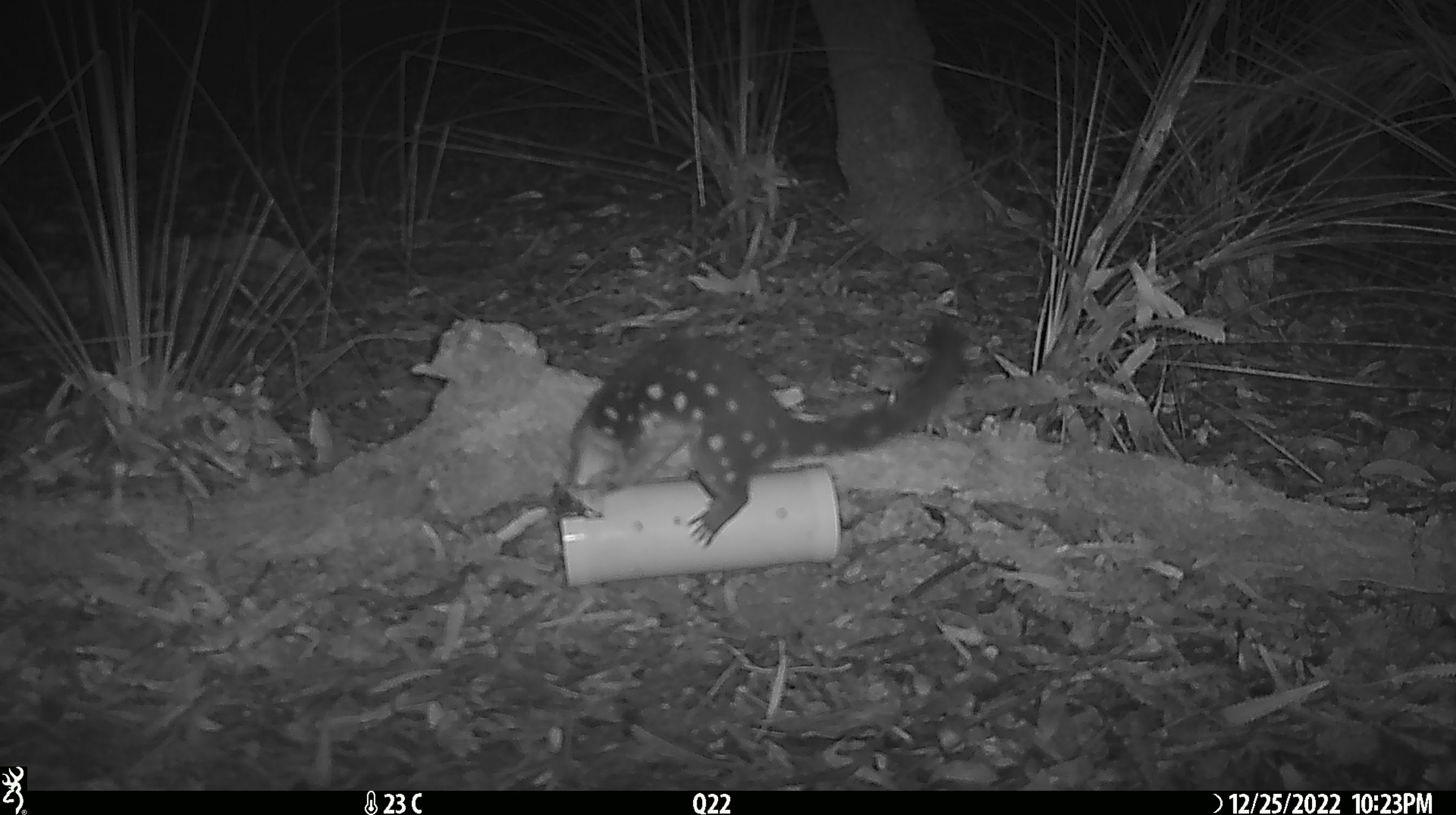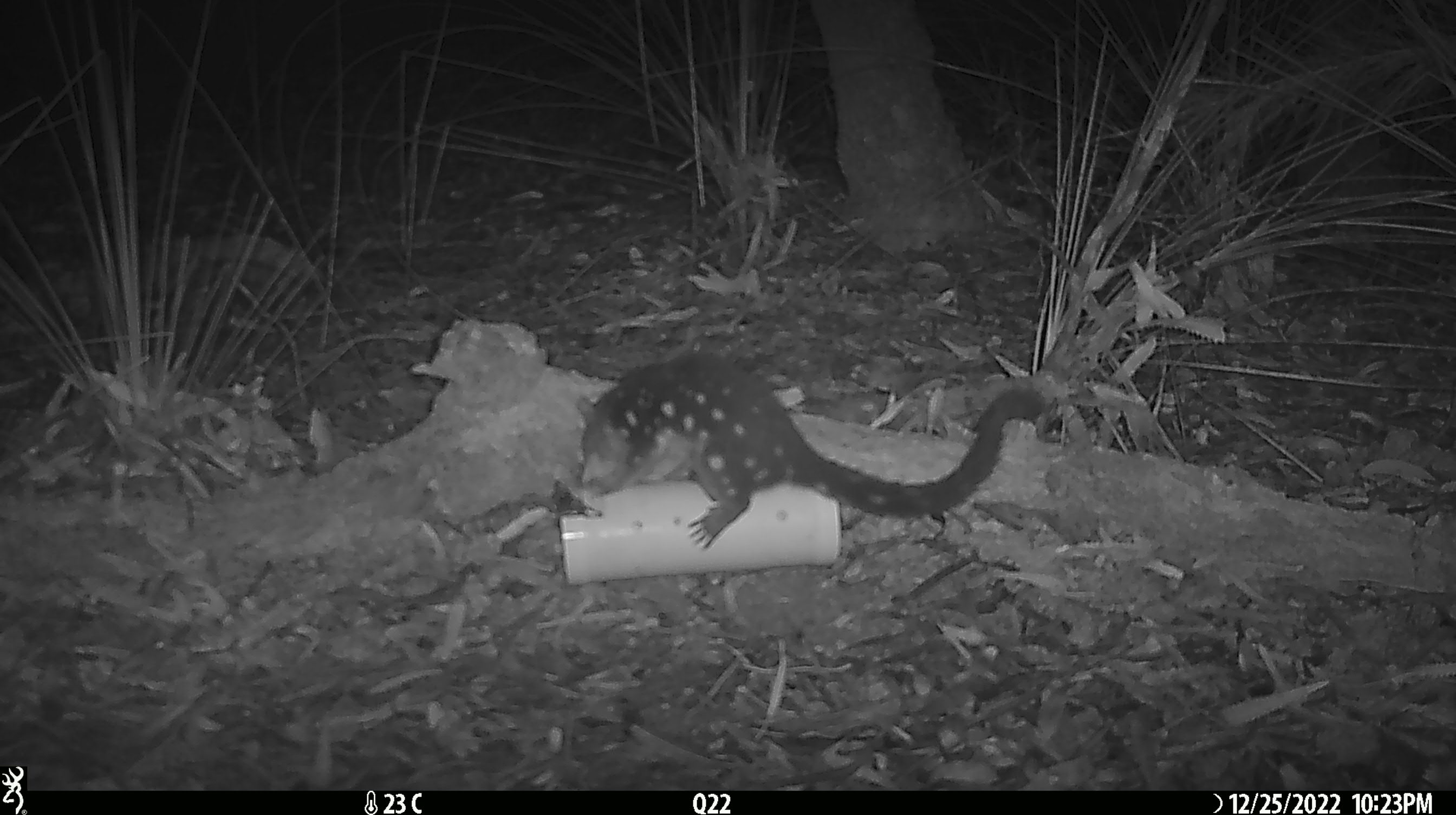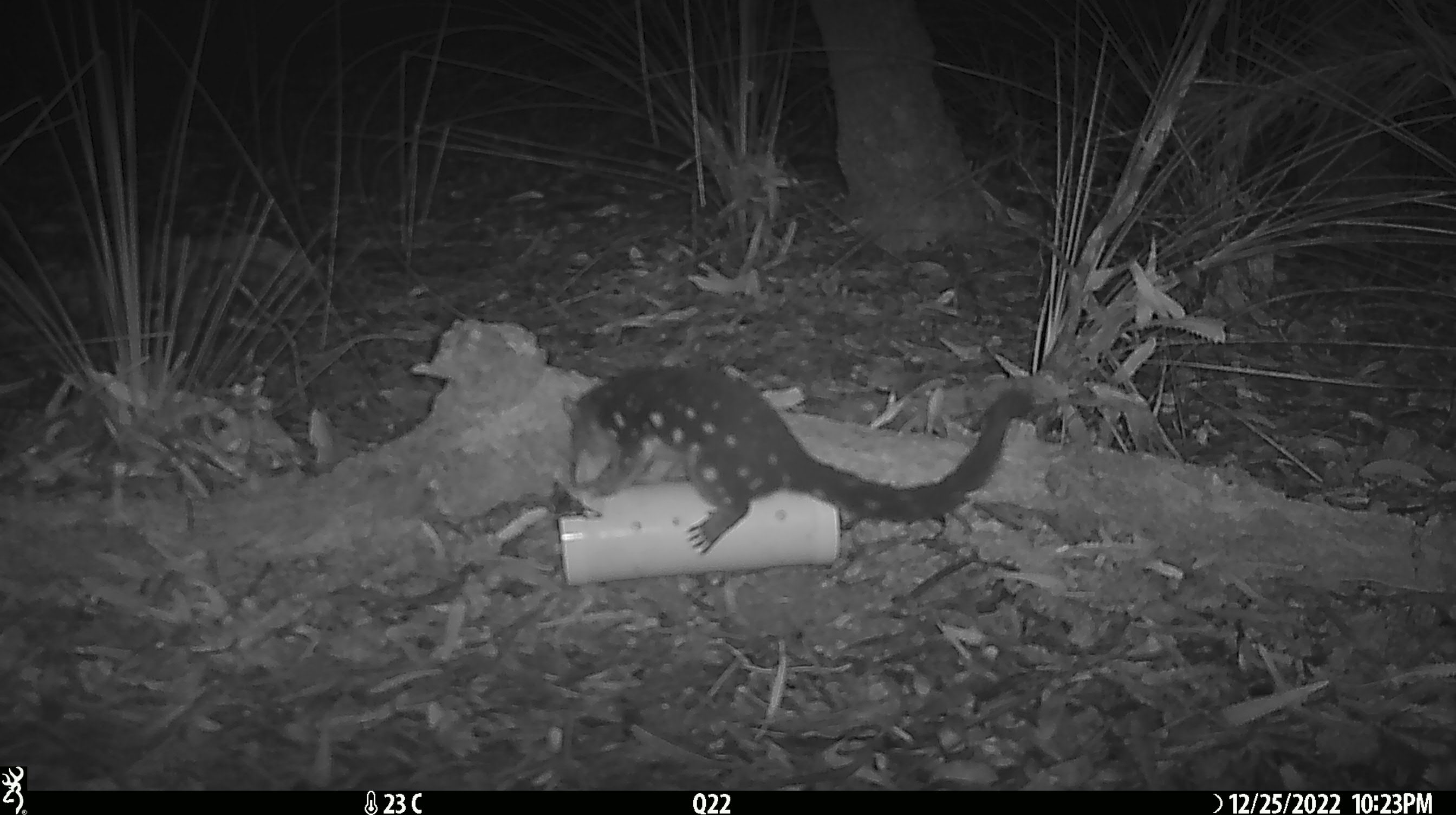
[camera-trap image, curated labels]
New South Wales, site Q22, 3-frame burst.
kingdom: Animalia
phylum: Chordata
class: Mammalia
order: Dasyuromorphia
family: Dasyuridae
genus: Dasyurus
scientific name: Dasyurus maculatus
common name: spotted-tailed quoll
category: quoll